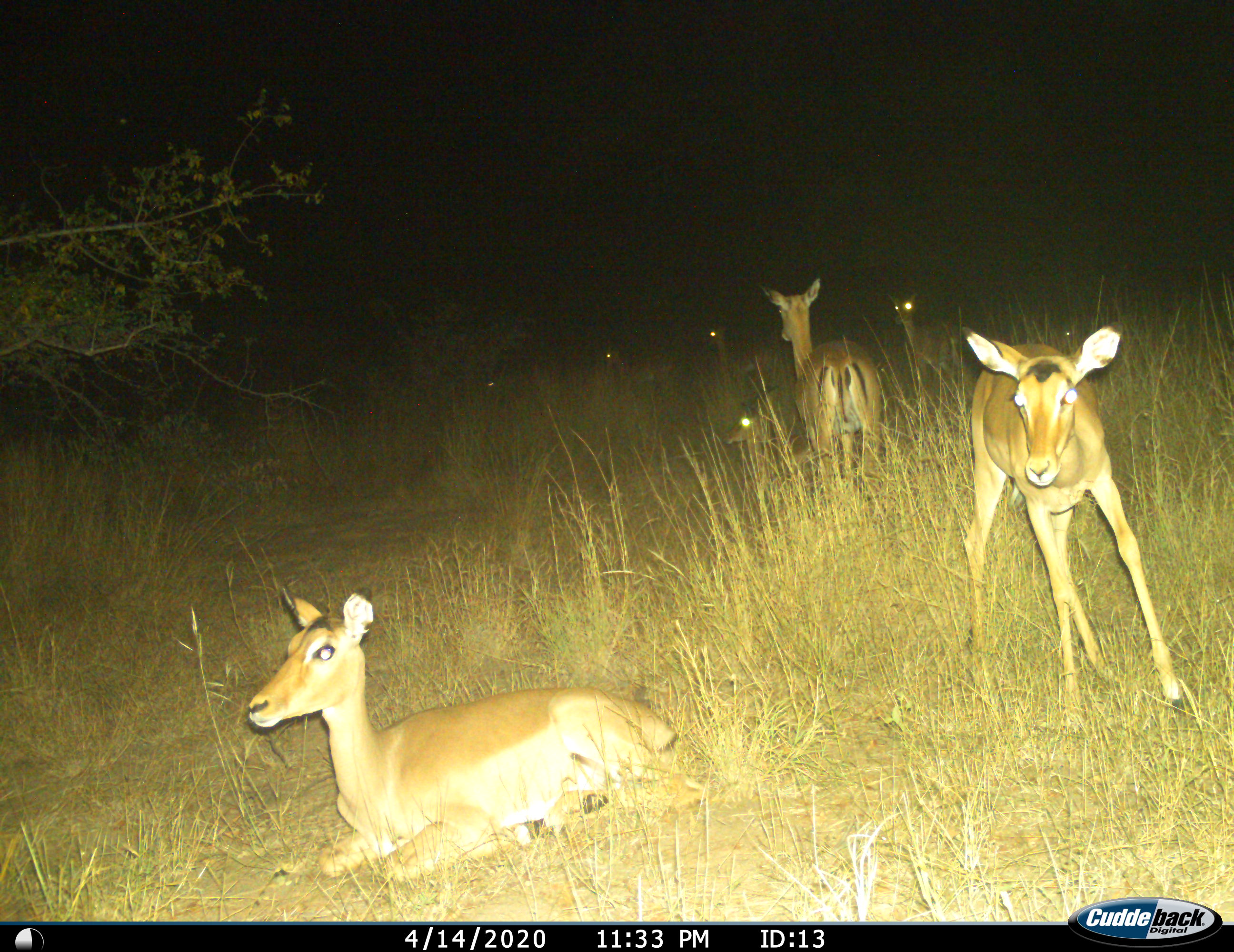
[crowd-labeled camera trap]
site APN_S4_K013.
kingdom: Animalia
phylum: Chordata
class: Mammalia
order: Artiodactyla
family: Bovidae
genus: Aepyceros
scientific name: Aepyceros melampus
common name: impala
Impala (Aepyceros melampus), count 9. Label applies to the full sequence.